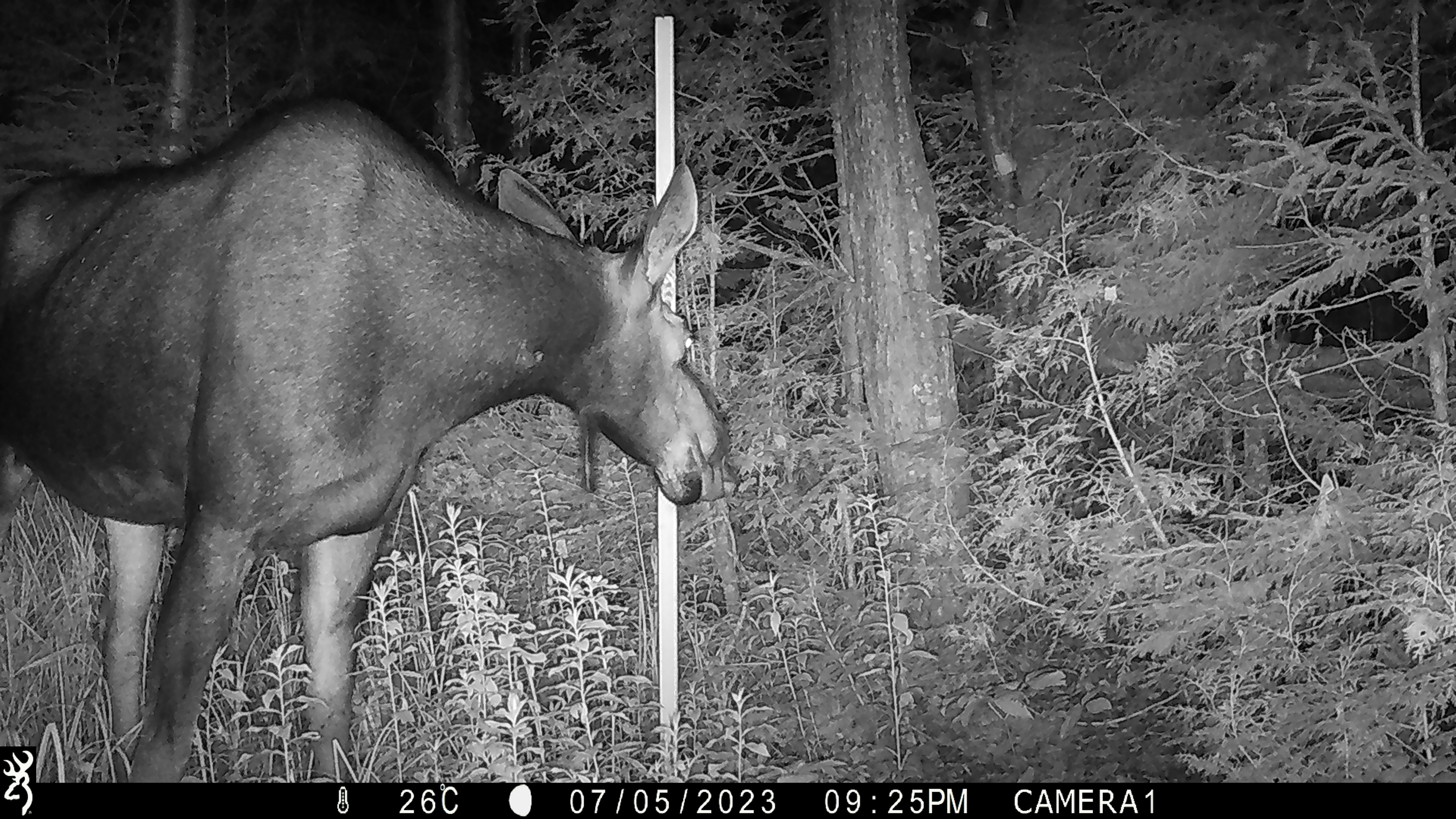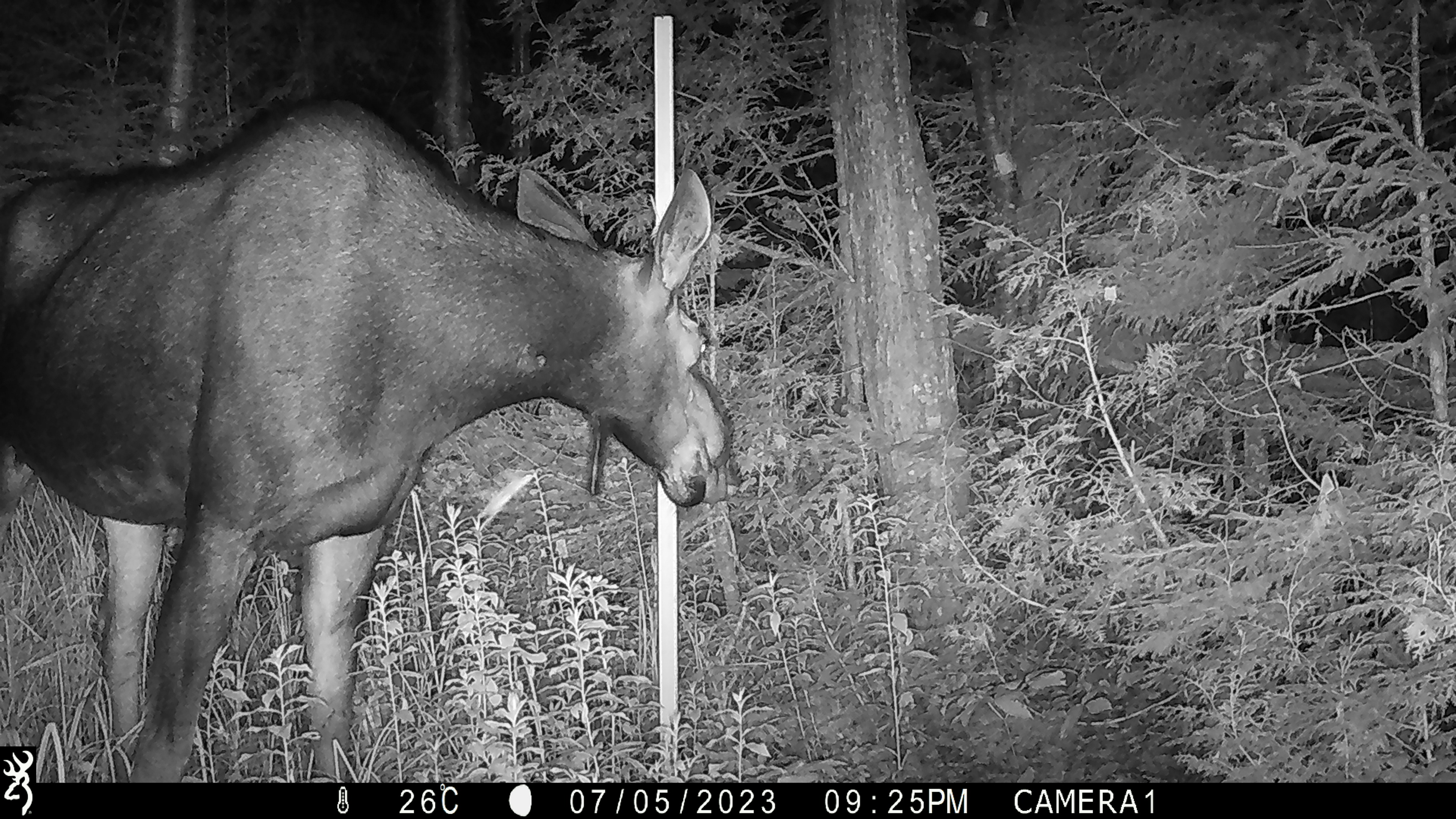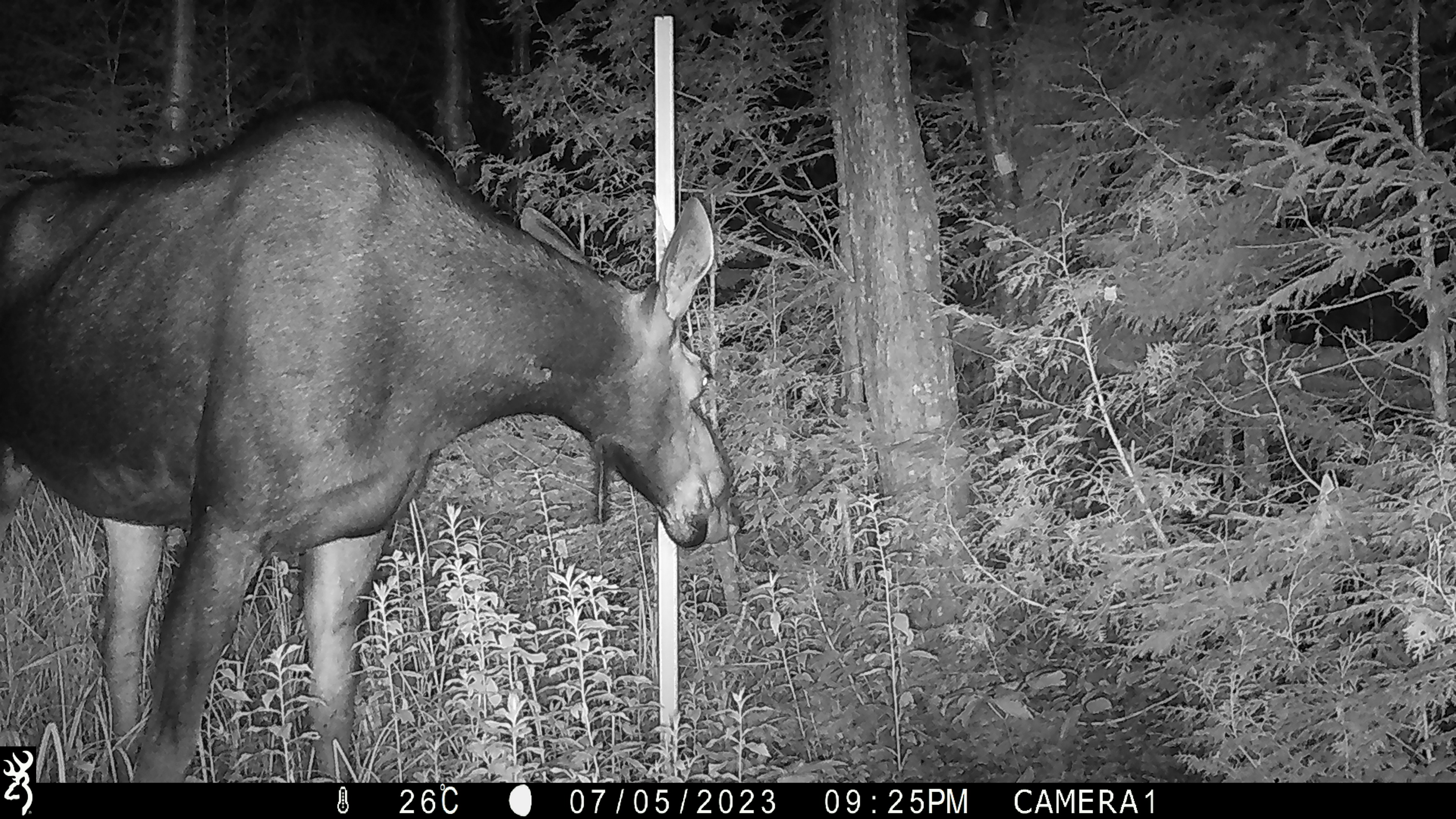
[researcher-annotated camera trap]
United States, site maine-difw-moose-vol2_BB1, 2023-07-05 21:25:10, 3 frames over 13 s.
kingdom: Animalia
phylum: Chordata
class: Mammalia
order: Artiodactyla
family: Cervidae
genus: Alces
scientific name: Alces alces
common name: moose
Moose (Alces alces).